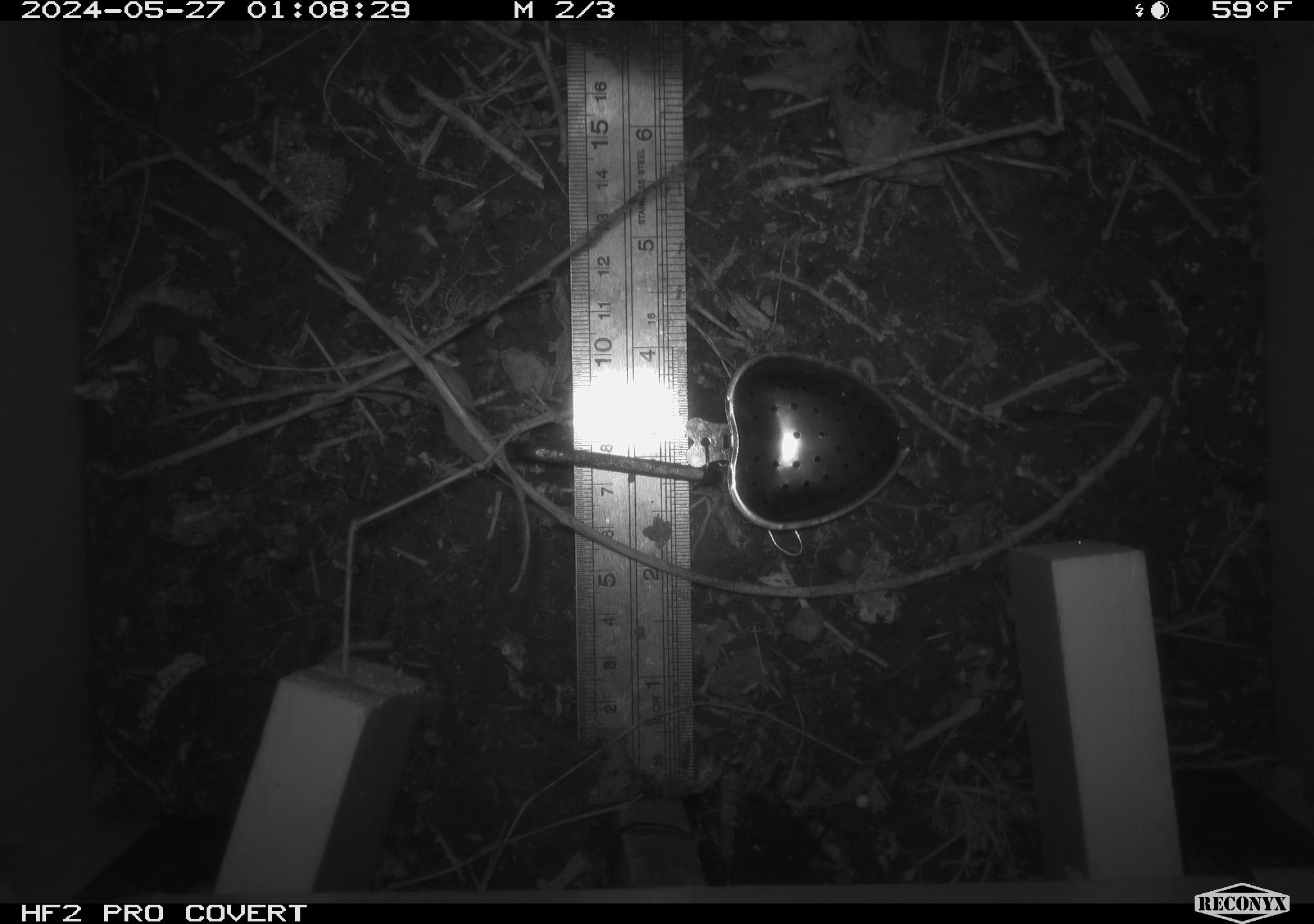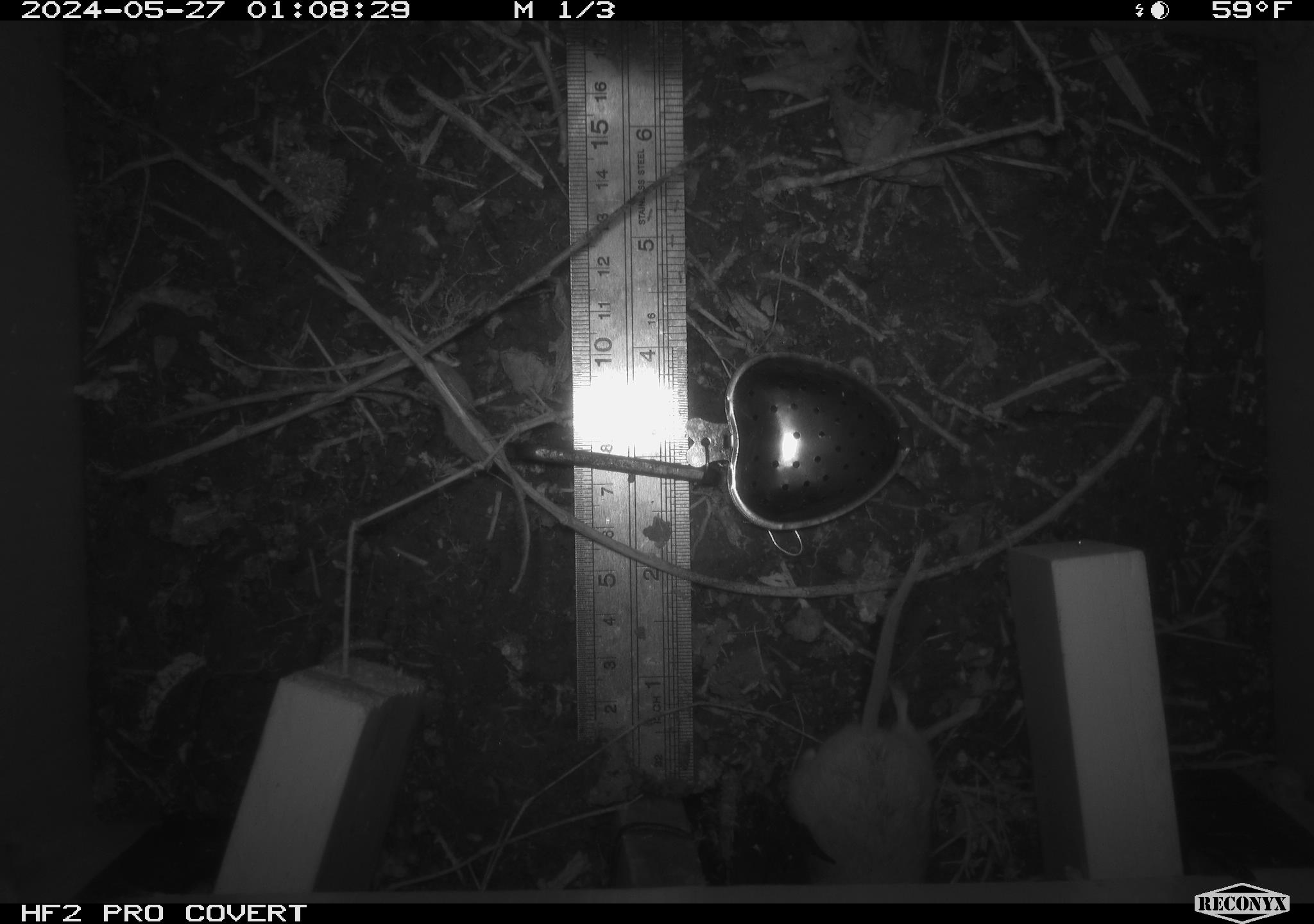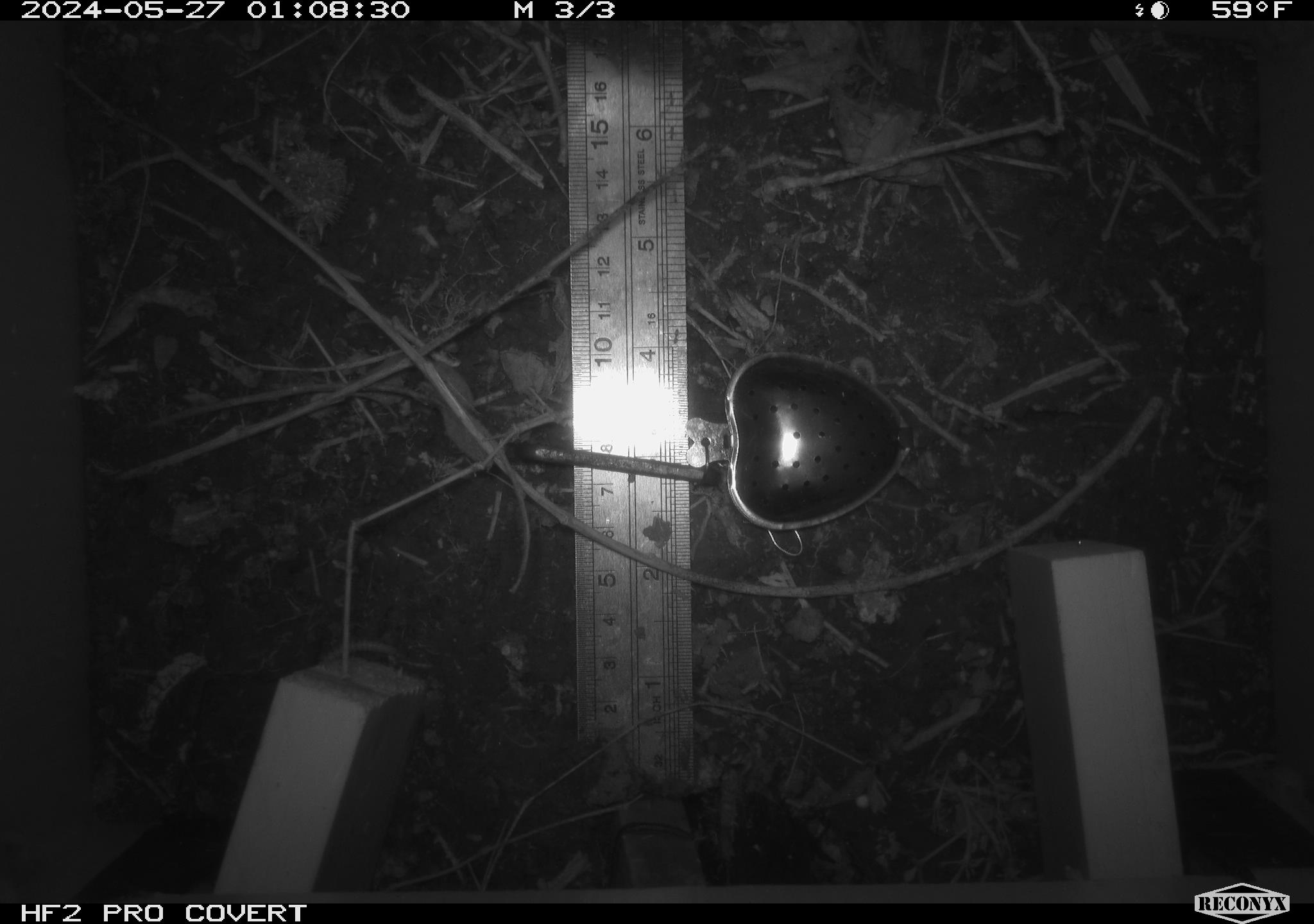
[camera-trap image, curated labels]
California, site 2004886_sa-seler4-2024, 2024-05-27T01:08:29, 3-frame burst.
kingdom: Animalia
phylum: Chordata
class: Mammalia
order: Rodentia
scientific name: Rodentia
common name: mouse species